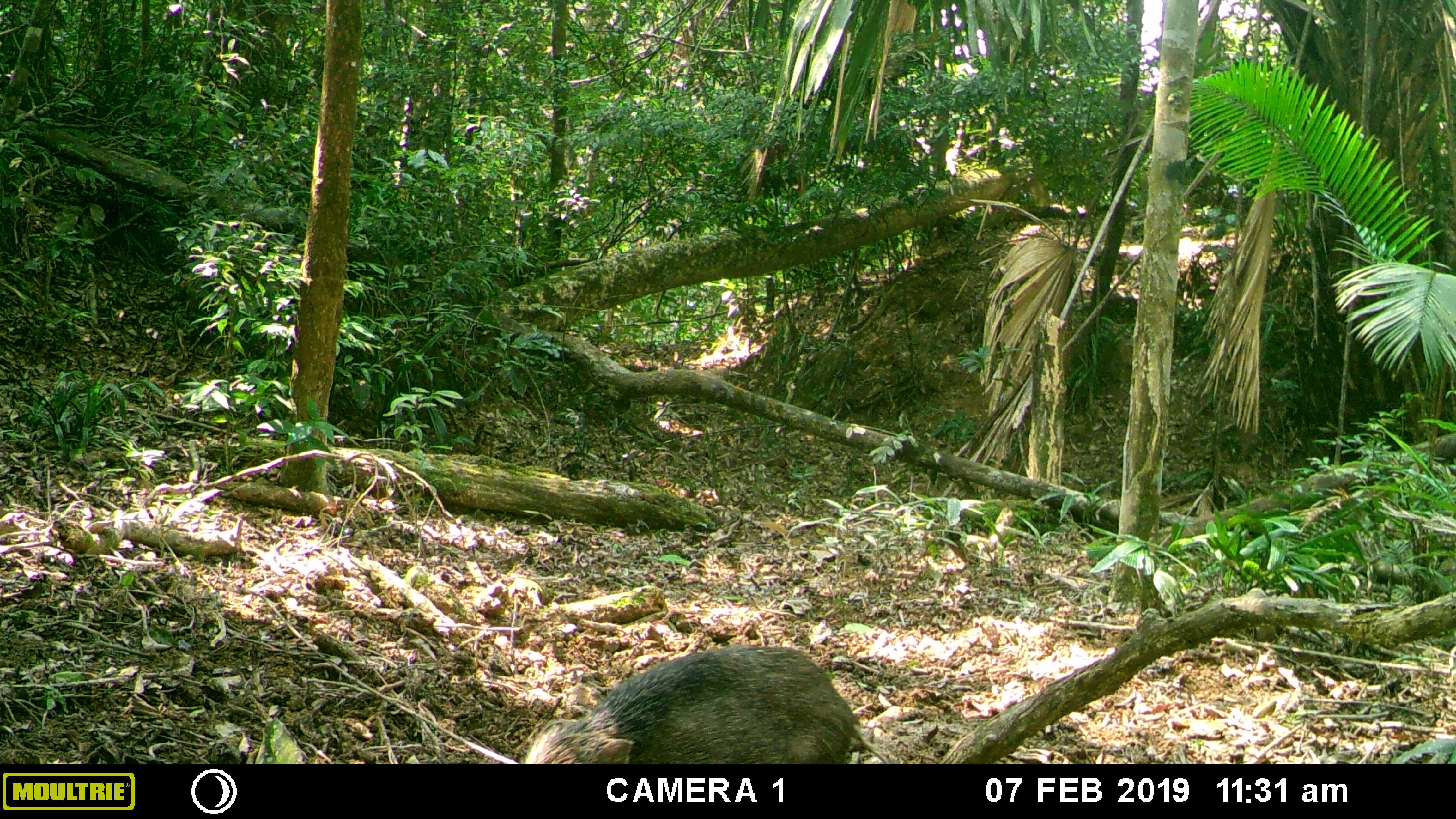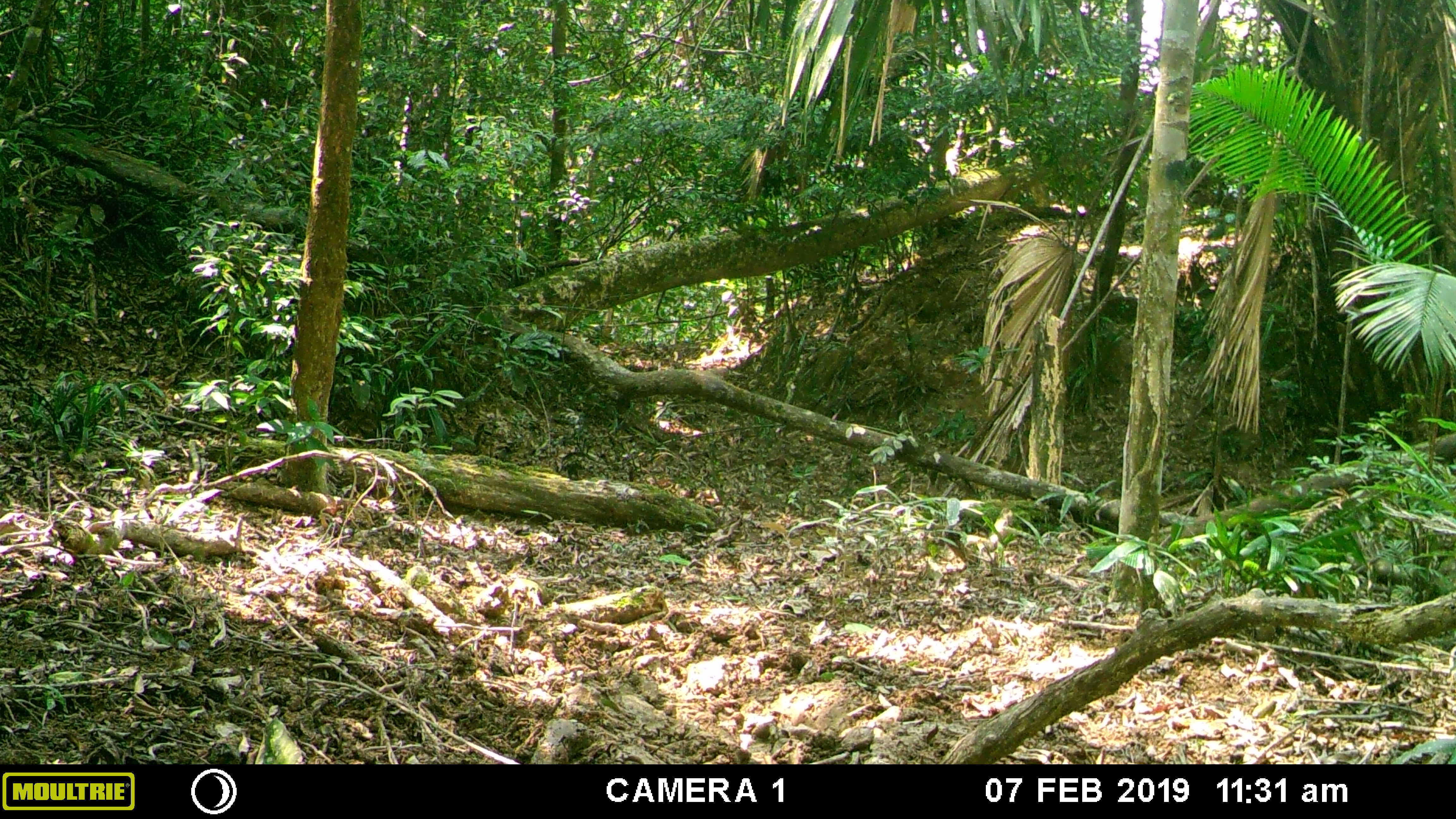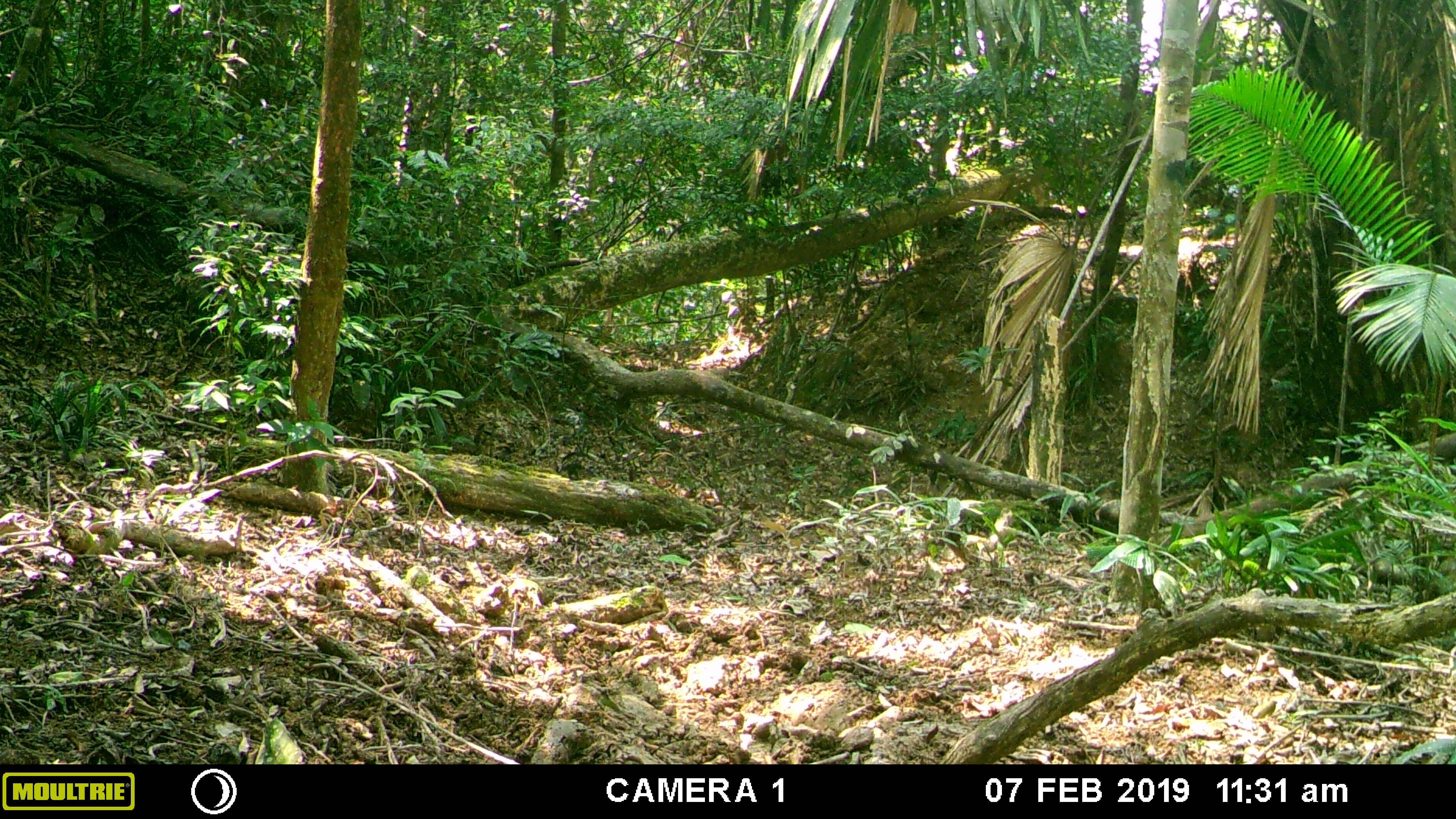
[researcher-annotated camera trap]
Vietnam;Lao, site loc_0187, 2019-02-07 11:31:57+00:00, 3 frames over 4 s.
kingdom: Animalia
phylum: Chordata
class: Mammalia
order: Artiodactyla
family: Suidae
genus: Sus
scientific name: Sus scrofa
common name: eurasian wild pig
Eurasian wild pig (Sus scrofa). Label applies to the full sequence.